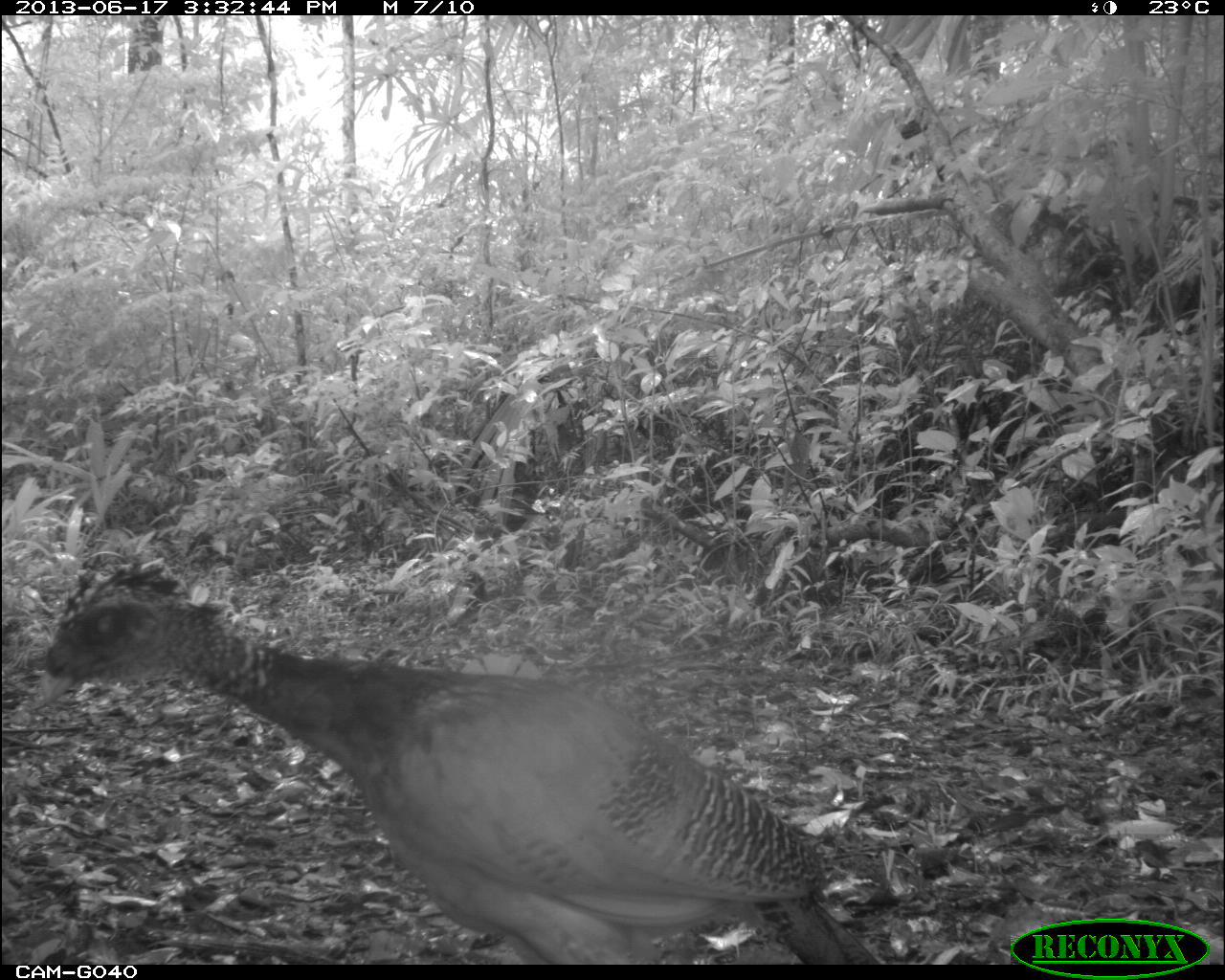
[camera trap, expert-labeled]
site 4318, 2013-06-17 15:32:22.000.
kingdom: Animalia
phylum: Chordata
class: Aves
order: Galliformes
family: Cracidae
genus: Crax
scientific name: Crax rubra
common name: great curassow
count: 1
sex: female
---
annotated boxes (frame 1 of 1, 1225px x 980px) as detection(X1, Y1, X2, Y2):
crax rubra: detection(22, 554, 874, 959)